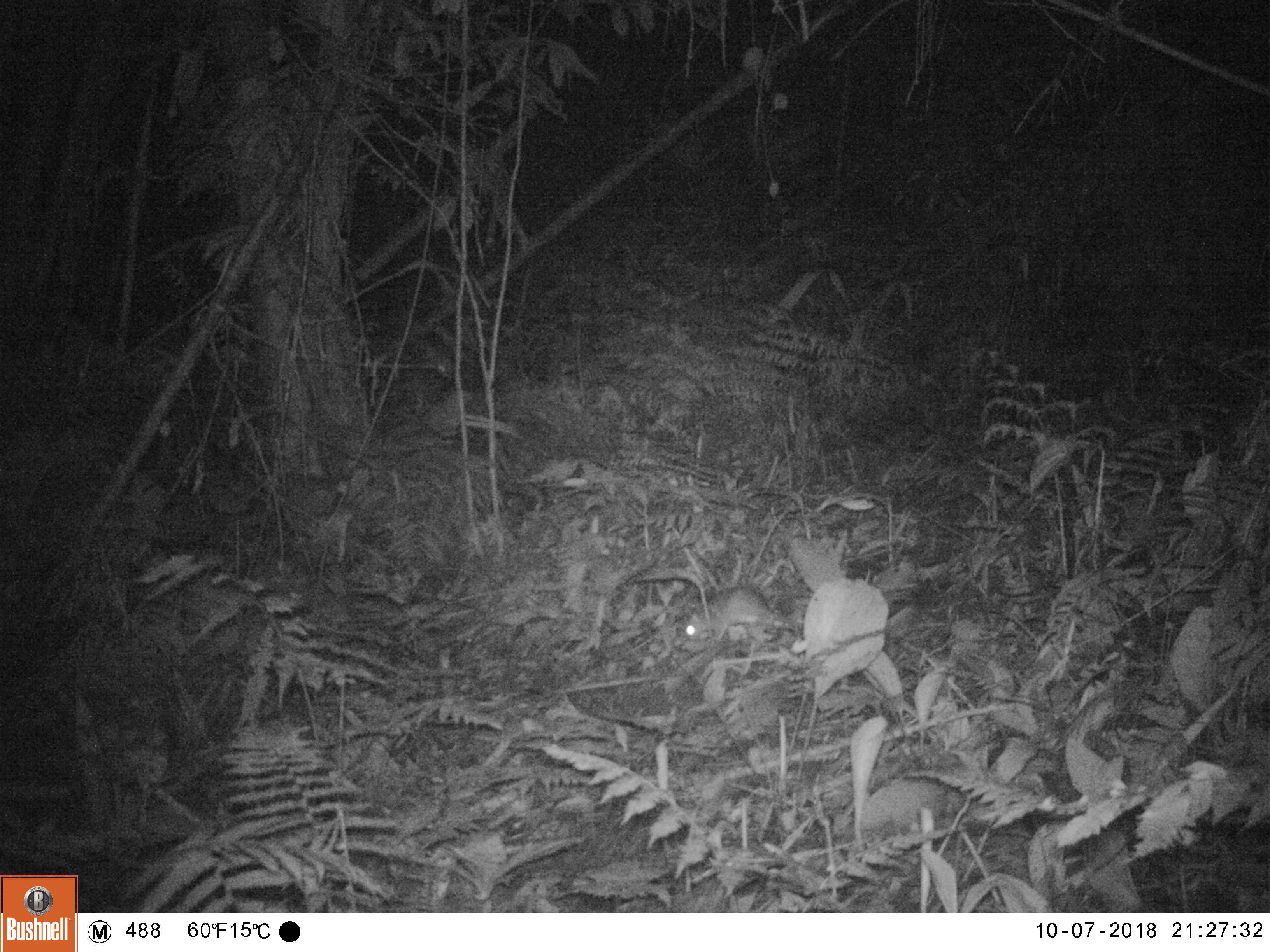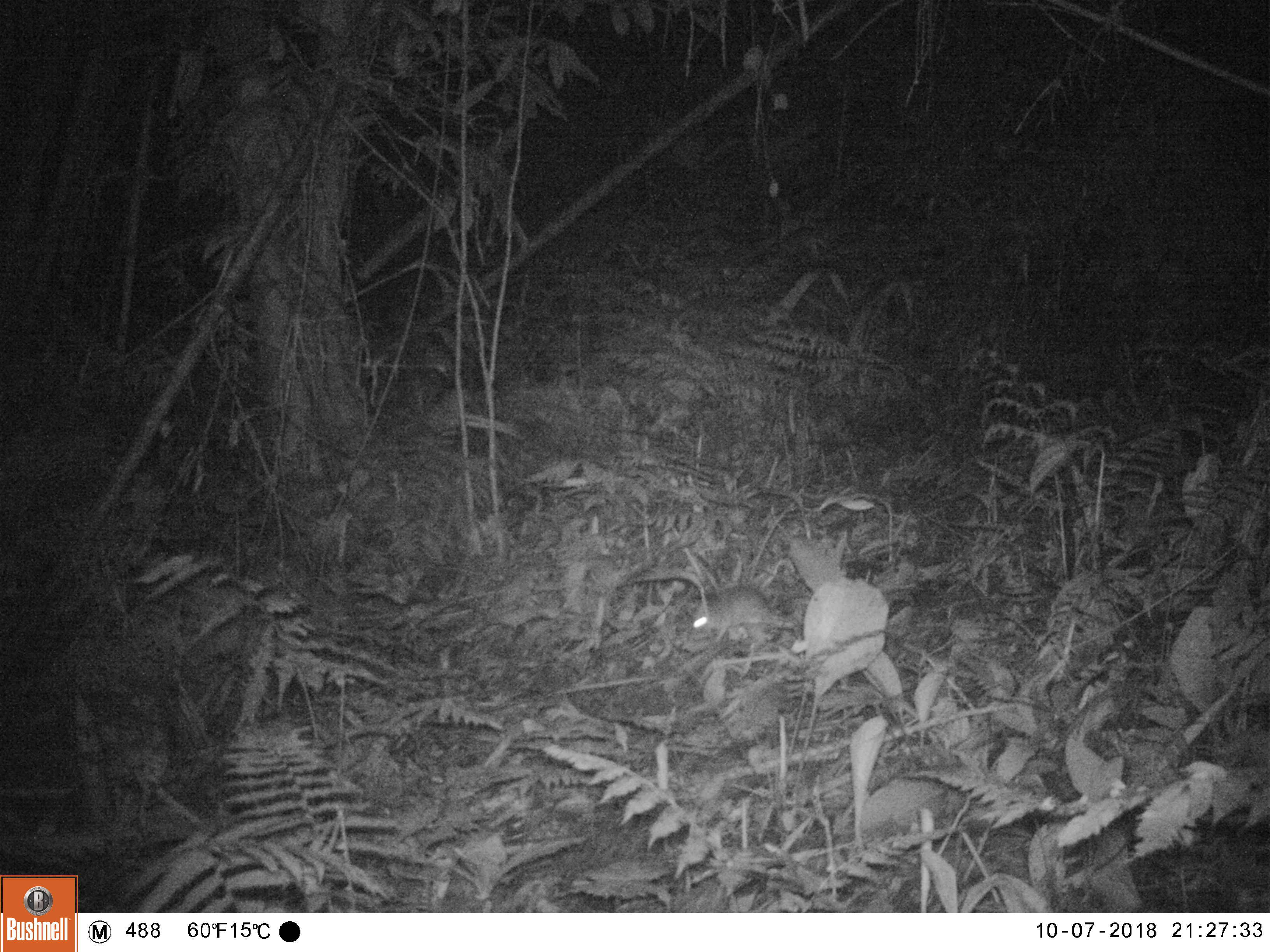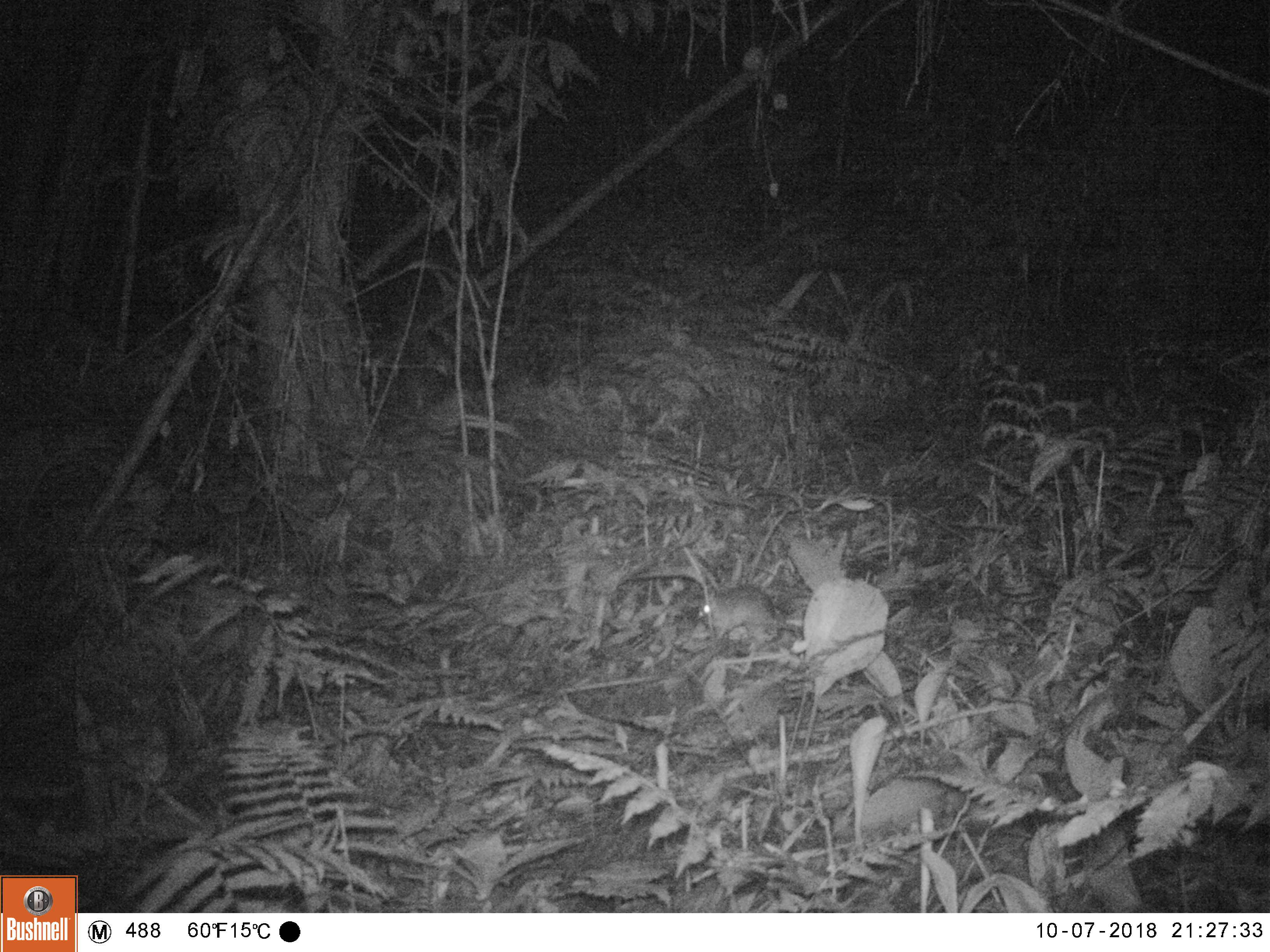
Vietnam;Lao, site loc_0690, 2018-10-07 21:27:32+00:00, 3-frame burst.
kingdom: Animalia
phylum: Chordata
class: Mammalia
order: Rodentia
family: Muridae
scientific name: Muridae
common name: old-world mice and rats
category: unidentified murid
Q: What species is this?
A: Unidentified murid (old-world mice and rats) (Muridae).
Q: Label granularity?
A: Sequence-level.